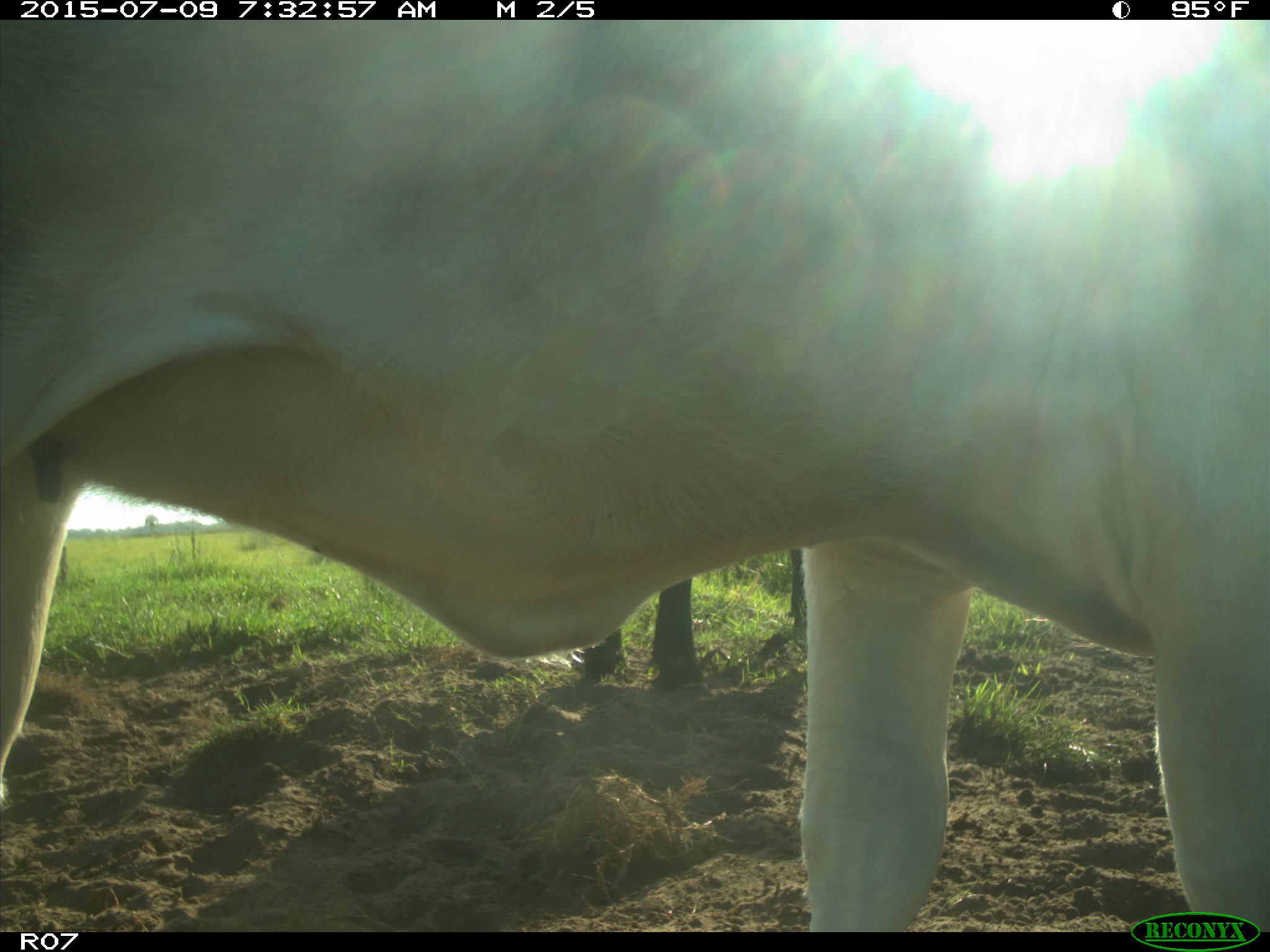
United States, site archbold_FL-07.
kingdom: Animalia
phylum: Chordata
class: Mammalia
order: Artiodactyla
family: Bovidae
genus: Bos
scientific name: Bos taurus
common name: domestic cow